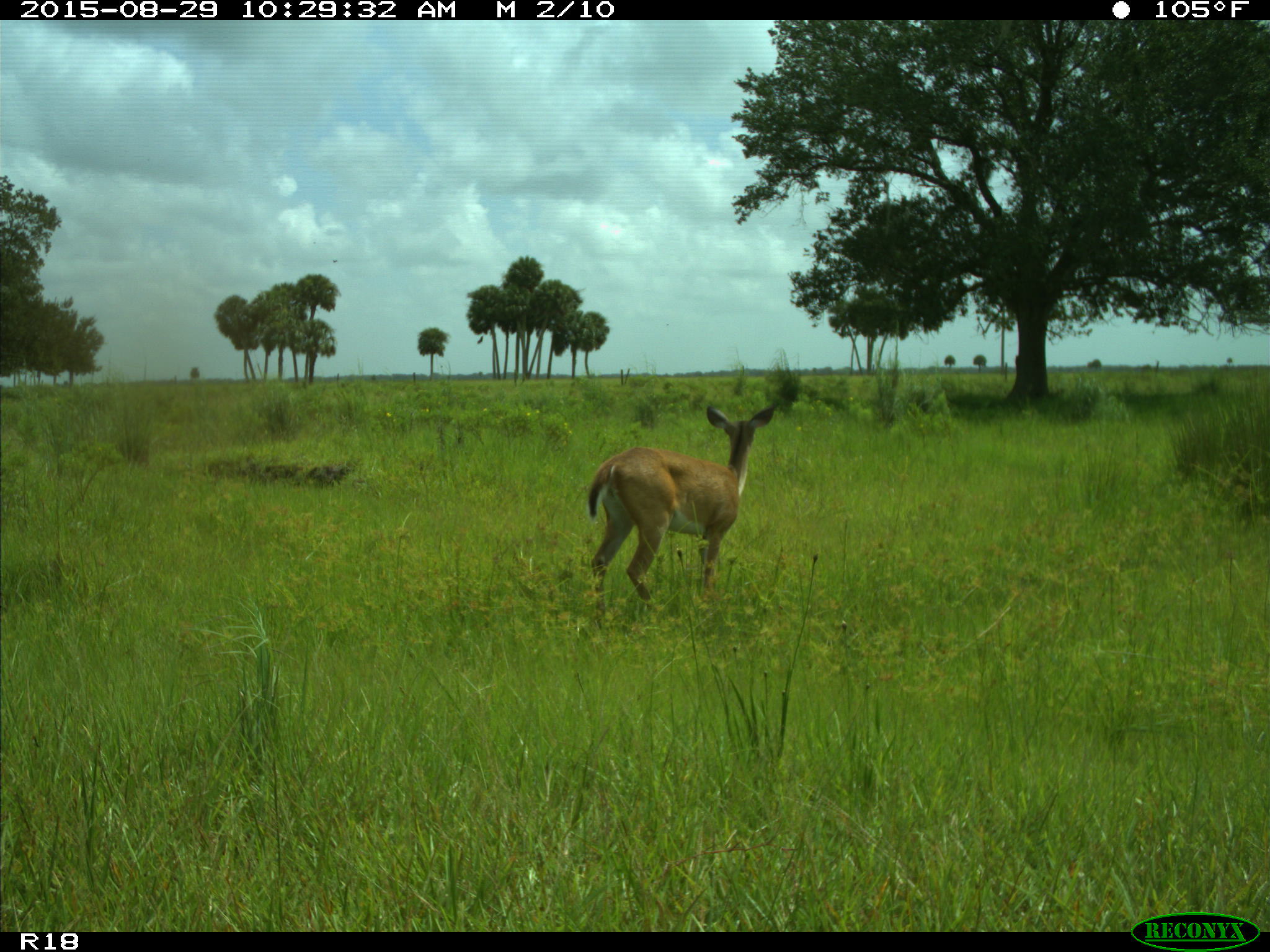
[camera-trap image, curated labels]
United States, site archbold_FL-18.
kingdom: Animalia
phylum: Chordata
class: Mammalia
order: Artiodactyla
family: Cervidae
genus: Odocoileus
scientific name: Odocoileus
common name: deer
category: unidentified deer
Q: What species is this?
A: Unidentified deer (deer) (Odocoileus).